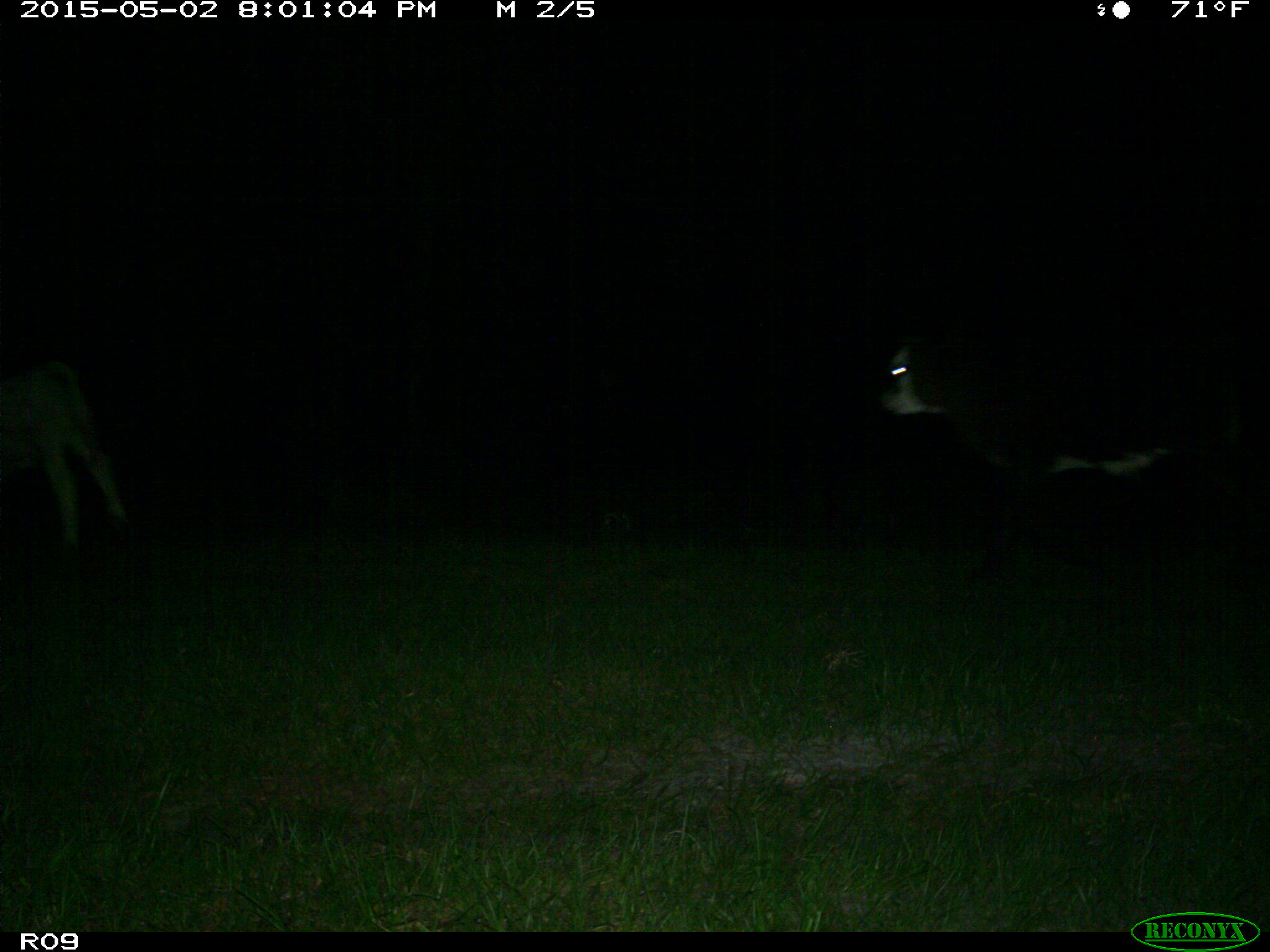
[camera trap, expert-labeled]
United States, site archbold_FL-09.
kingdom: Animalia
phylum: Chordata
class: Mammalia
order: Artiodactyla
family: Bovidae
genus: Bos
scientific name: Bos taurus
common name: domestic cow